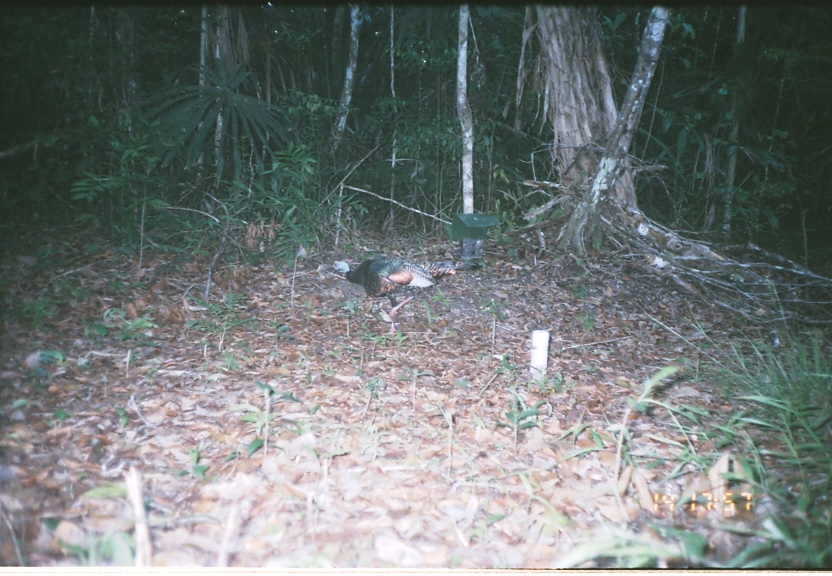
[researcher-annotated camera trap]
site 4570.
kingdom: Animalia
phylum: Chordata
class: Aves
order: Galliformes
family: Phasianidae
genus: Meleagris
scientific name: Meleagris ocellata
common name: ocellated turkey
Meleagris ocellata (ocellated turkey), count 1.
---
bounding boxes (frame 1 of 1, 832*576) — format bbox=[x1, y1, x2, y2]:
meleagris ocellata: bbox=[331, 254, 482, 334]